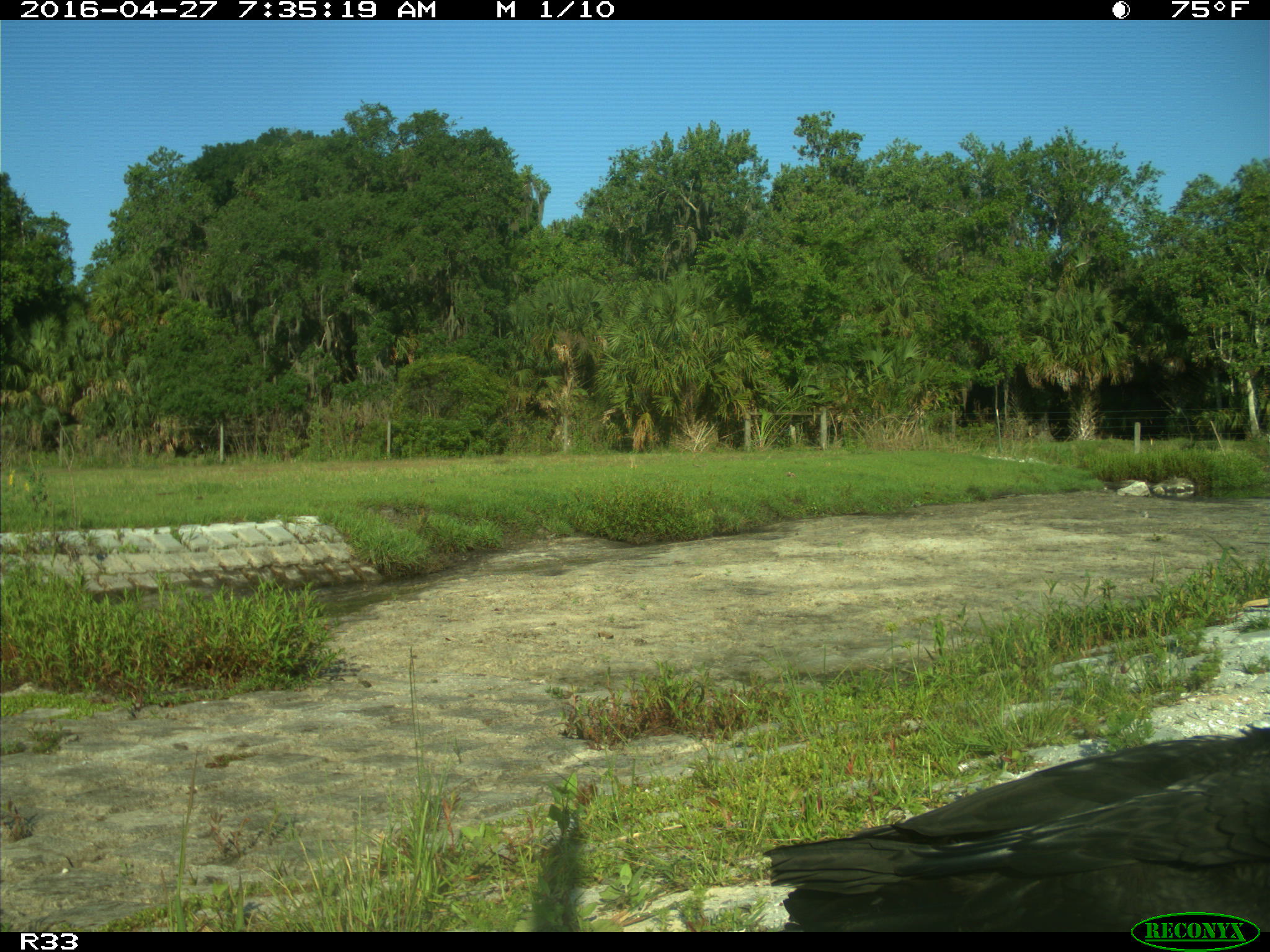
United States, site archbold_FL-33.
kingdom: Animalia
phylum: Chordata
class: Aves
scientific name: Aves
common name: birds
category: unidentified bird